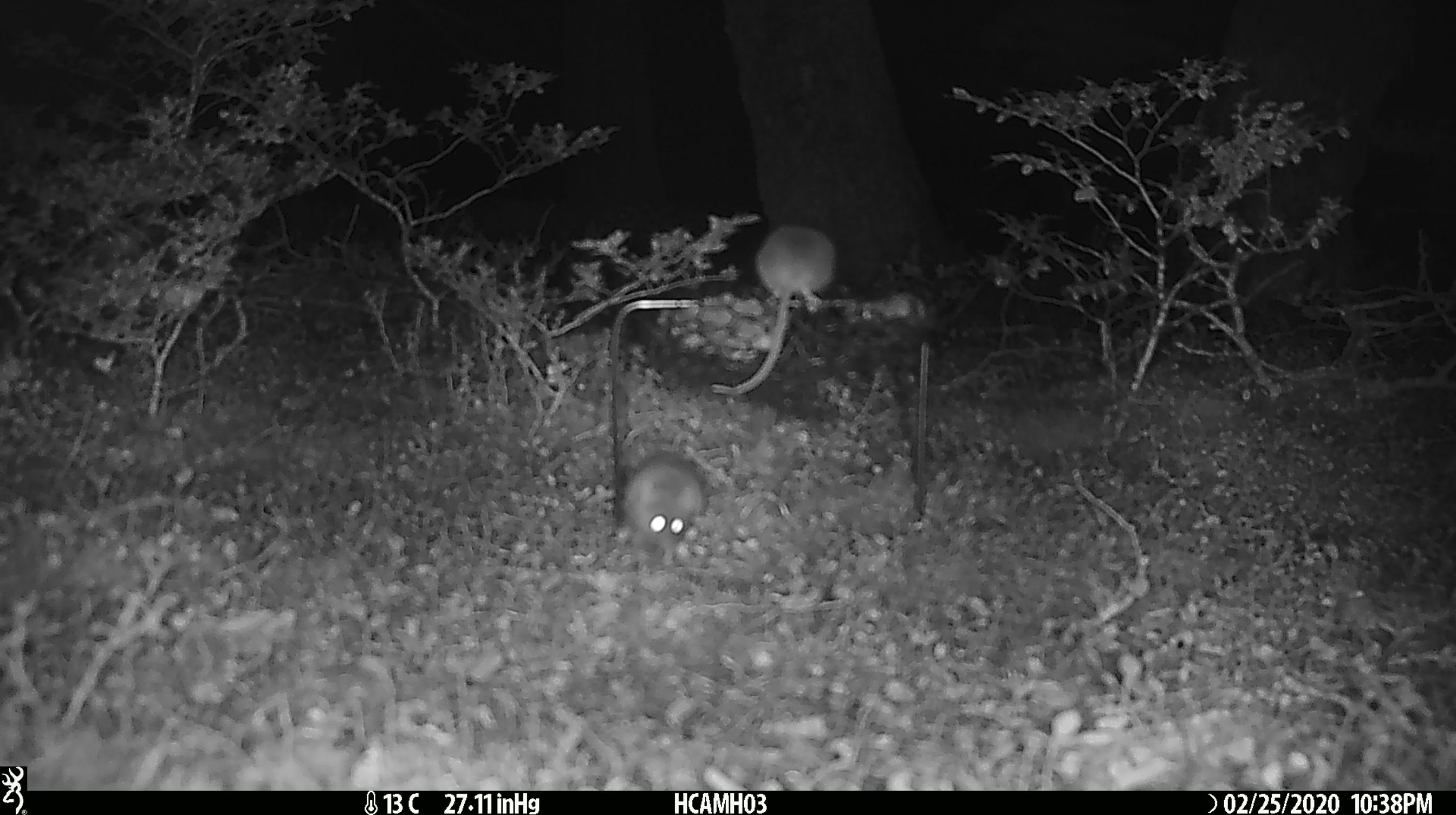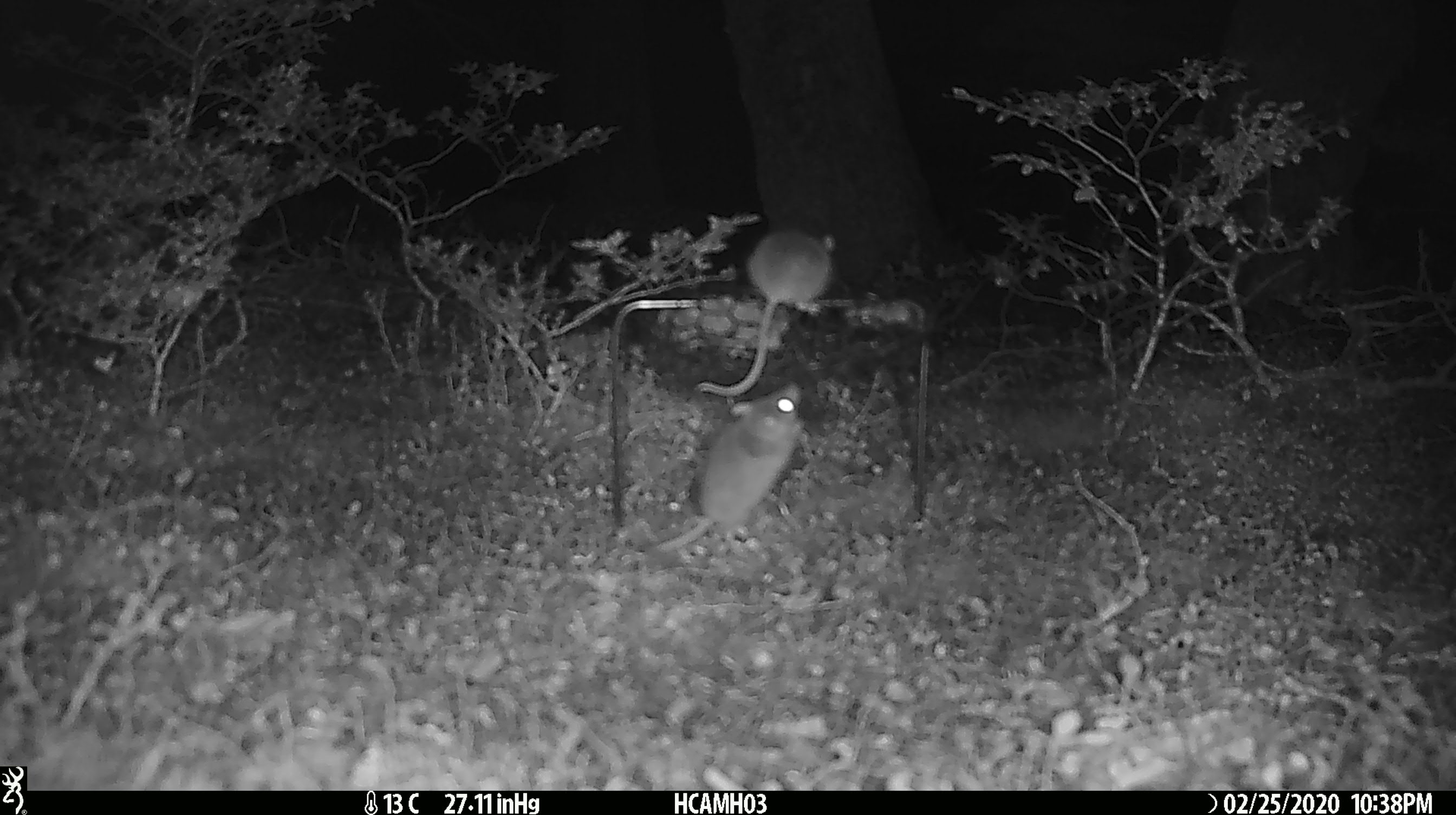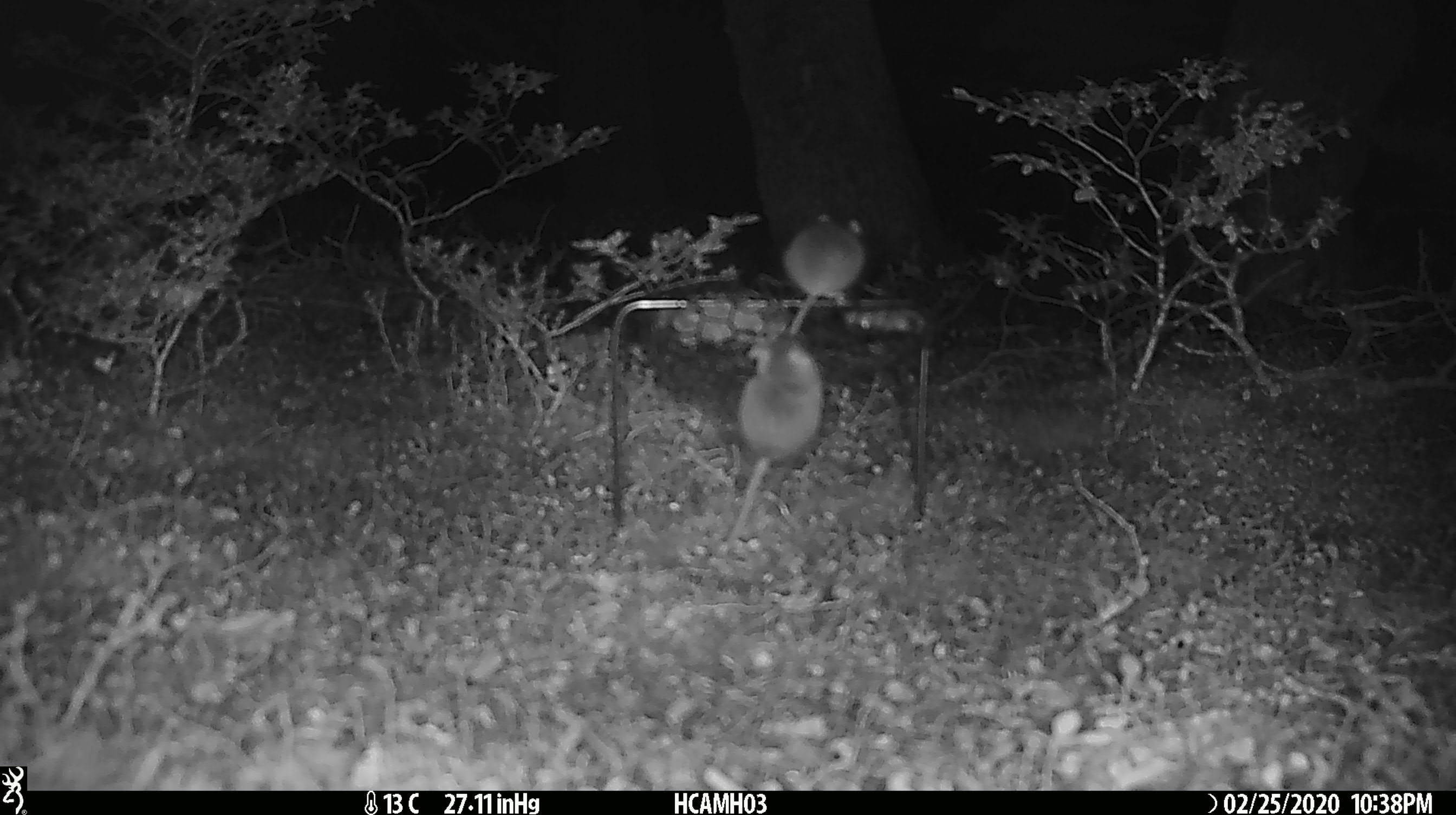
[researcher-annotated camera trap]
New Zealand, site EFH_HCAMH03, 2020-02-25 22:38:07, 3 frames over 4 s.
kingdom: Animalia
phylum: Chordata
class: Mammalia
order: Rodentia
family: Muridae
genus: Mus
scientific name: Mus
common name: mouse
Mouse (Mus).